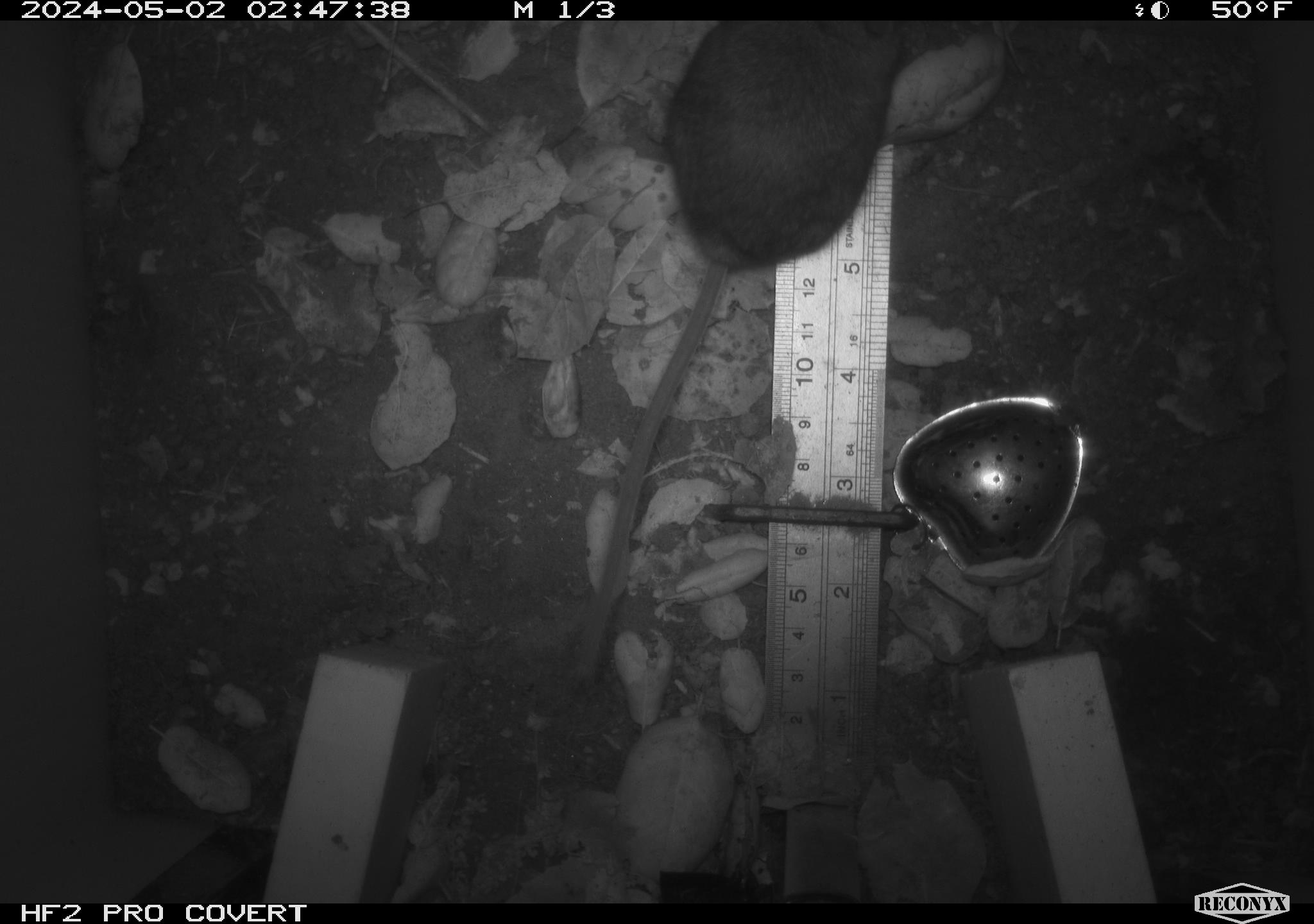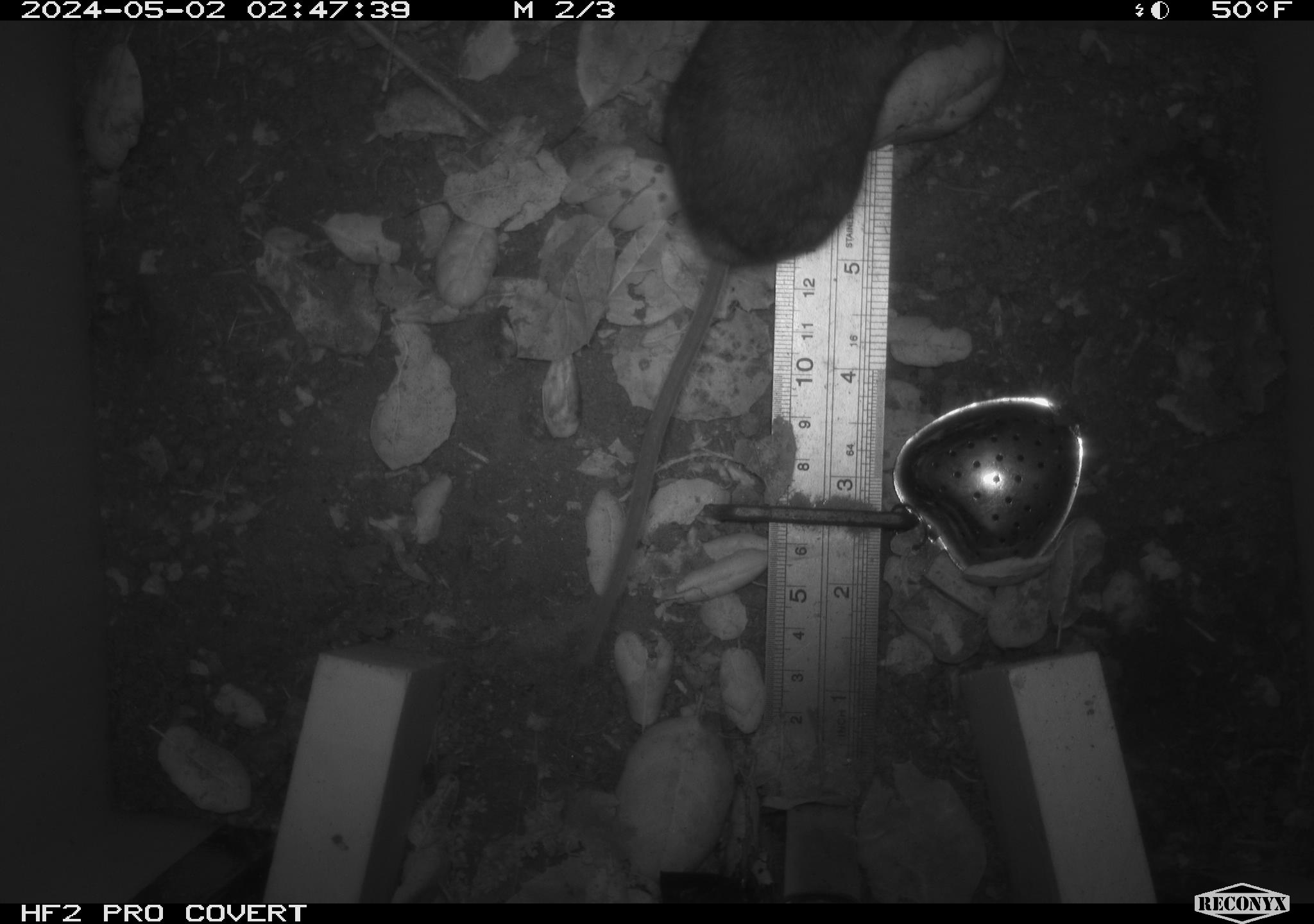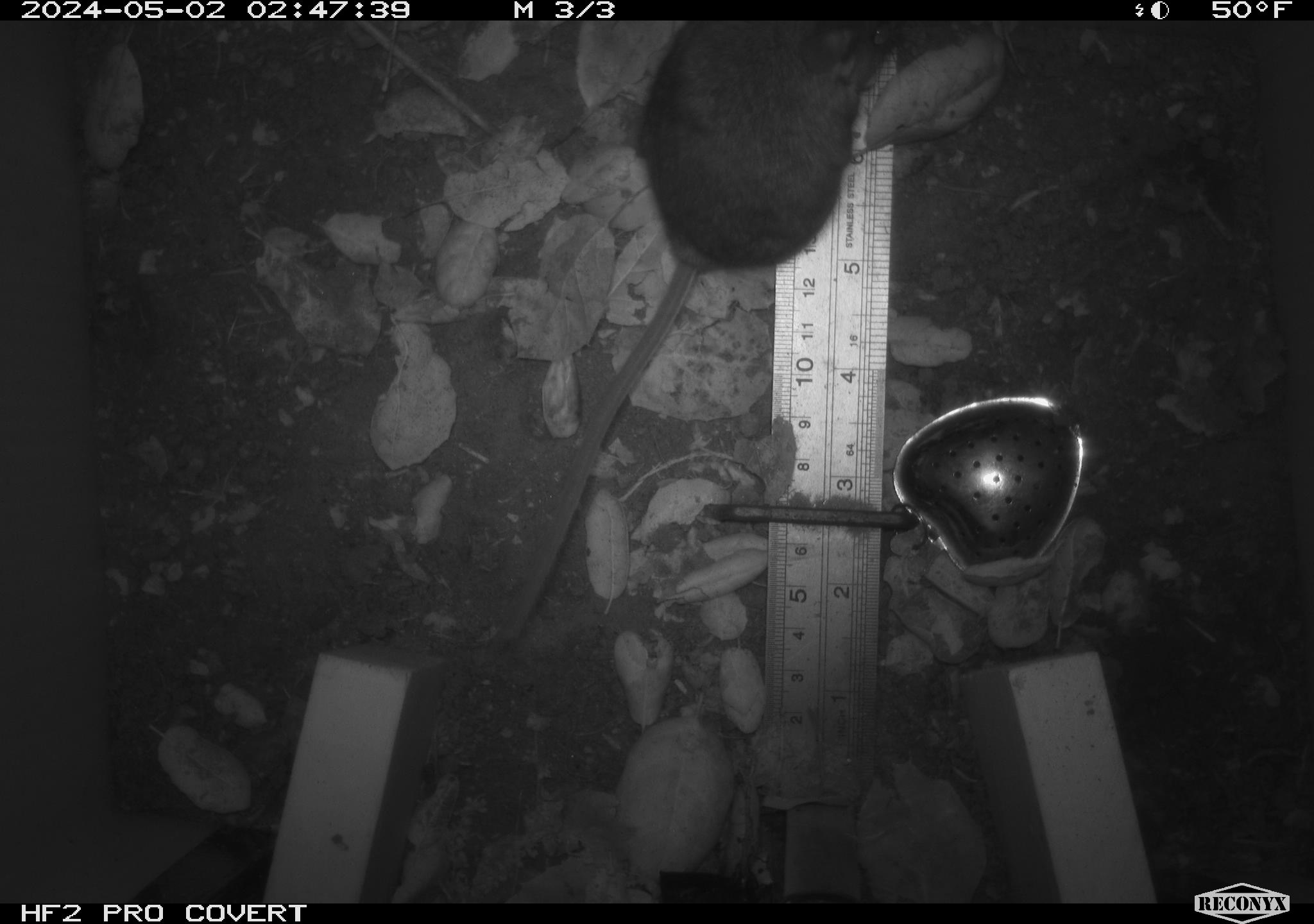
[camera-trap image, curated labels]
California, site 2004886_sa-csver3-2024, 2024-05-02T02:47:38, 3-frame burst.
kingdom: Animalia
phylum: Chordata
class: Mammalia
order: Rodentia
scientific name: Rodentia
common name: rodent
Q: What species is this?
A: Rodent (Rodentia).